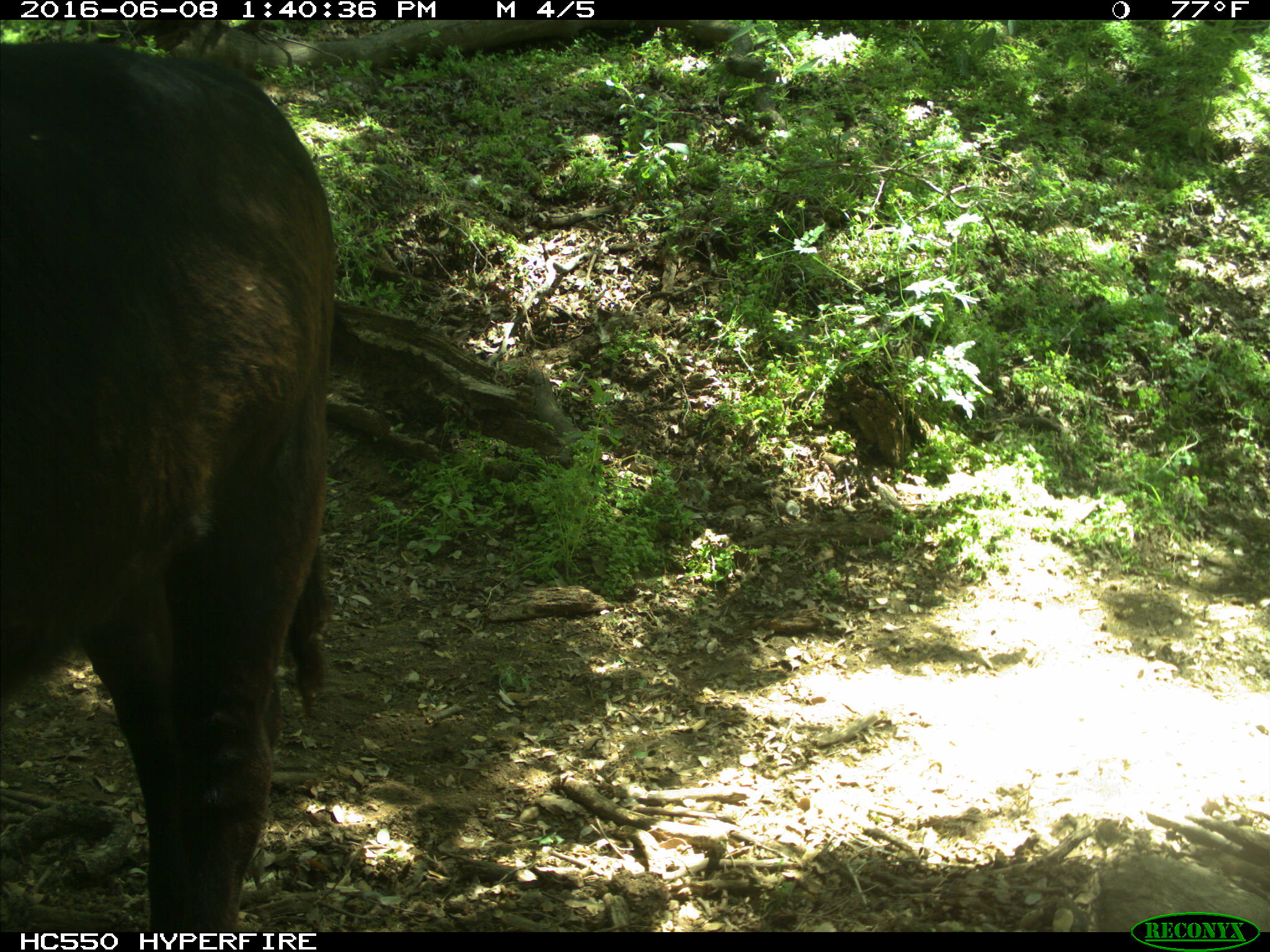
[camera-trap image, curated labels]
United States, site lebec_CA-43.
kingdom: Animalia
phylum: Chordata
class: Mammalia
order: Artiodactyla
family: Bovidae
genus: Bos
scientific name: Bos taurus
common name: domestic cow